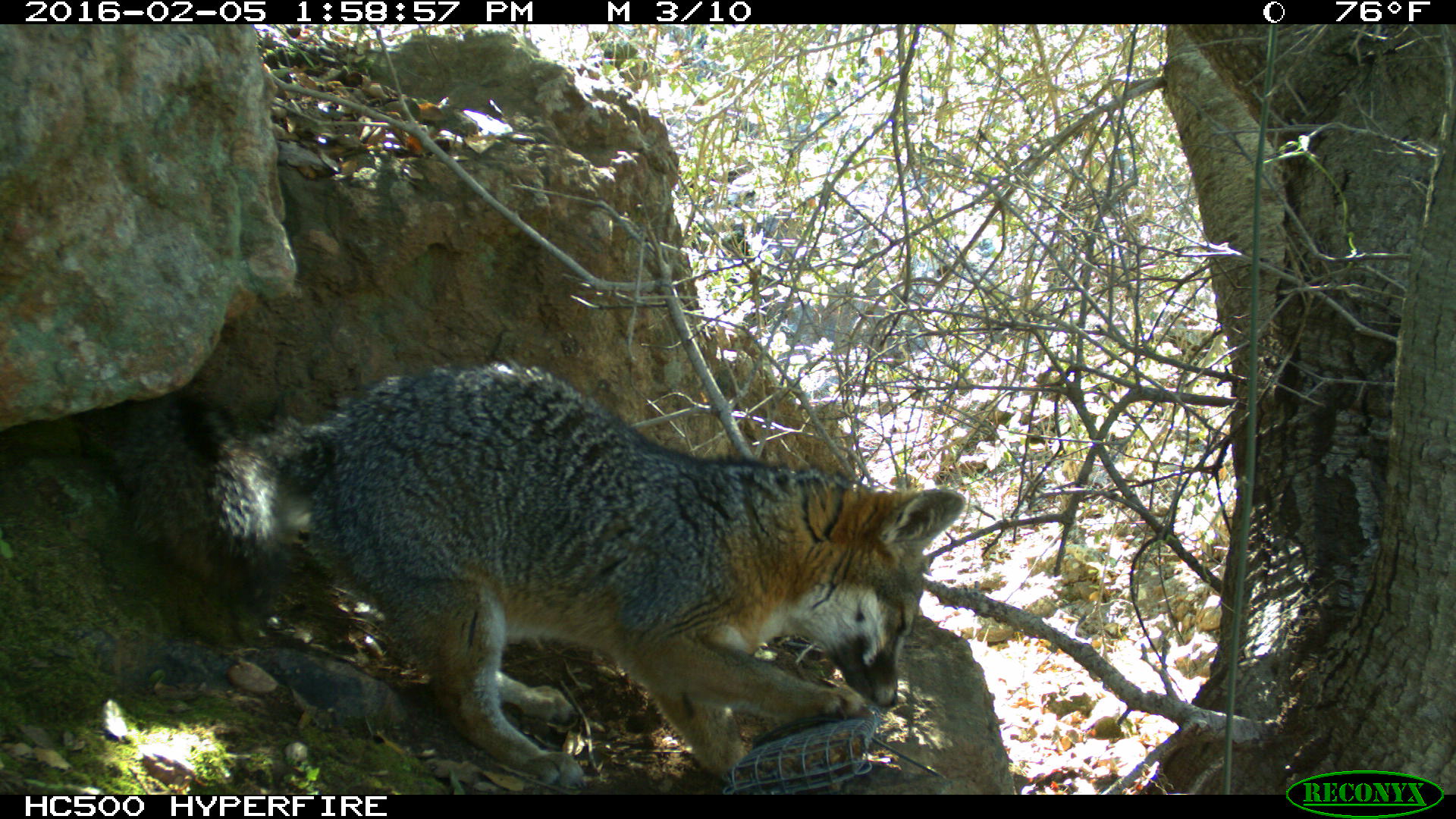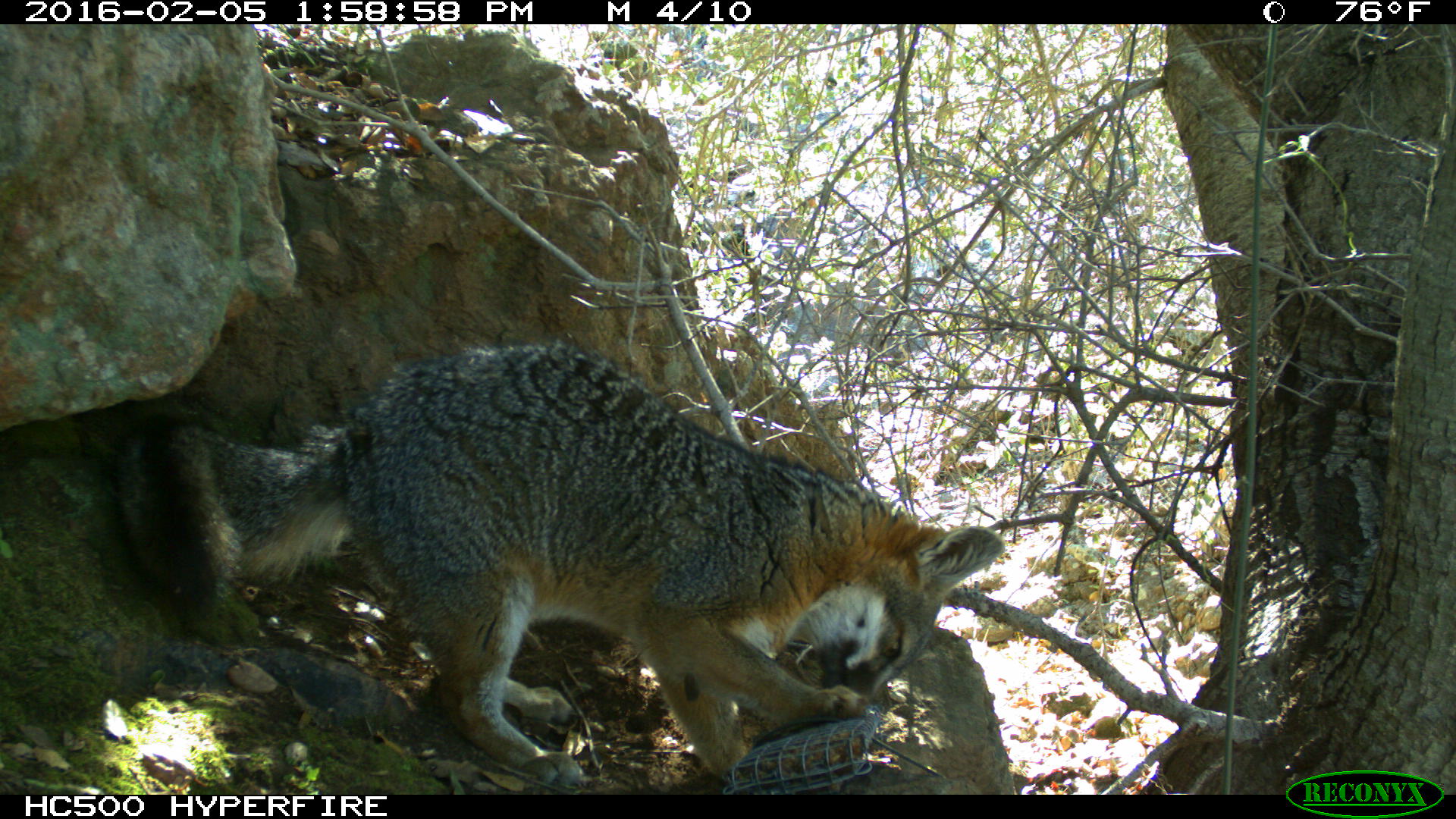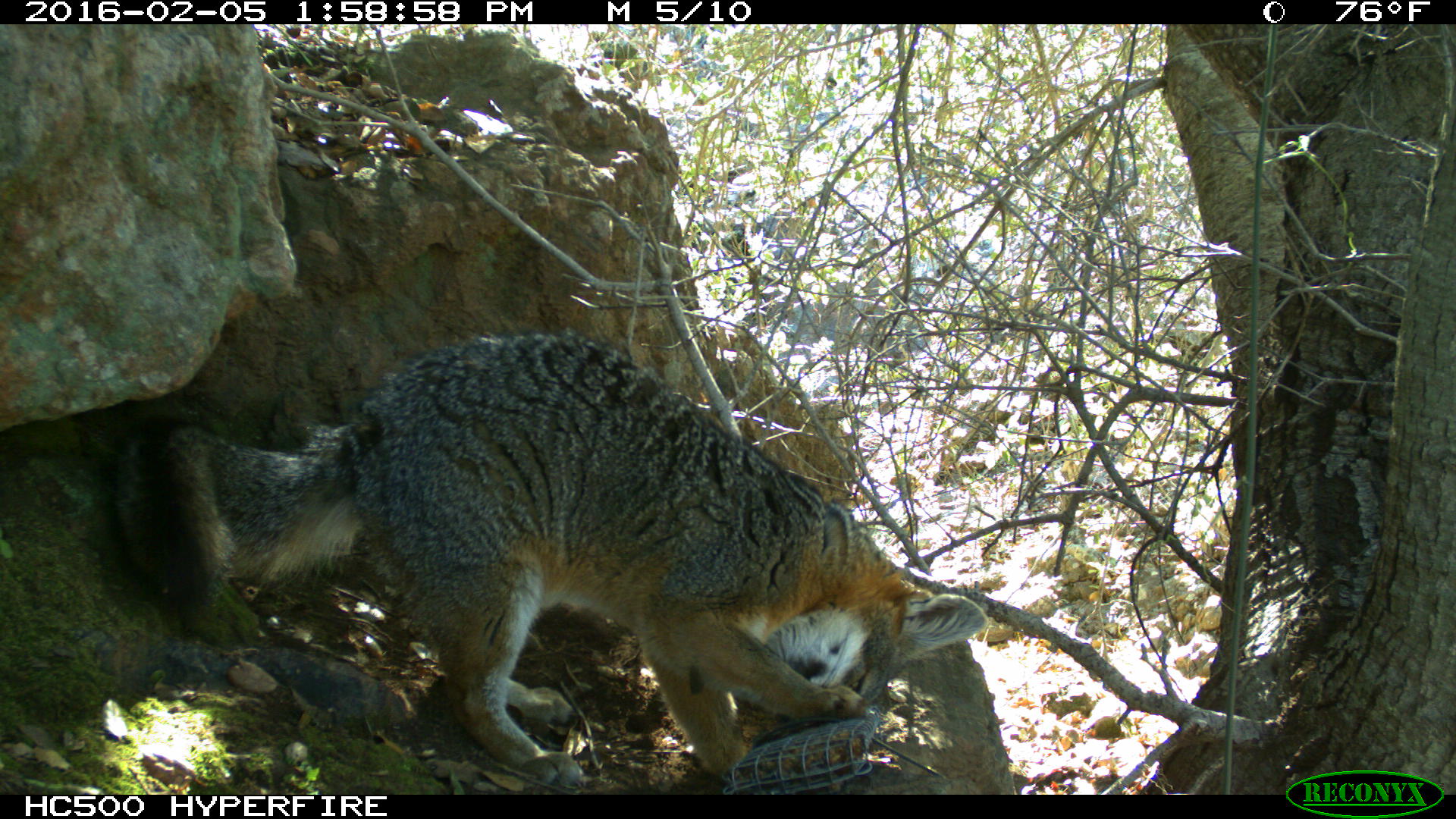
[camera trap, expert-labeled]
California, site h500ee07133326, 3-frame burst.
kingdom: Animalia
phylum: Chordata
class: Mammalia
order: Carnivora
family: Canidae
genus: Urocyon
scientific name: Urocyon littoralis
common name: island fox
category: fox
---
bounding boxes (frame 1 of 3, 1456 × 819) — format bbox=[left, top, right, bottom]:
fox: bbox=[110, 356, 968, 791]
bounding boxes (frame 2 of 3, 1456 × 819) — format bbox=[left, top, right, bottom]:
fox: bbox=[111, 331, 1004, 791]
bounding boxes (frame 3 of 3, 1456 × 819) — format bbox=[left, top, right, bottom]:
fox: bbox=[99, 330, 990, 795]